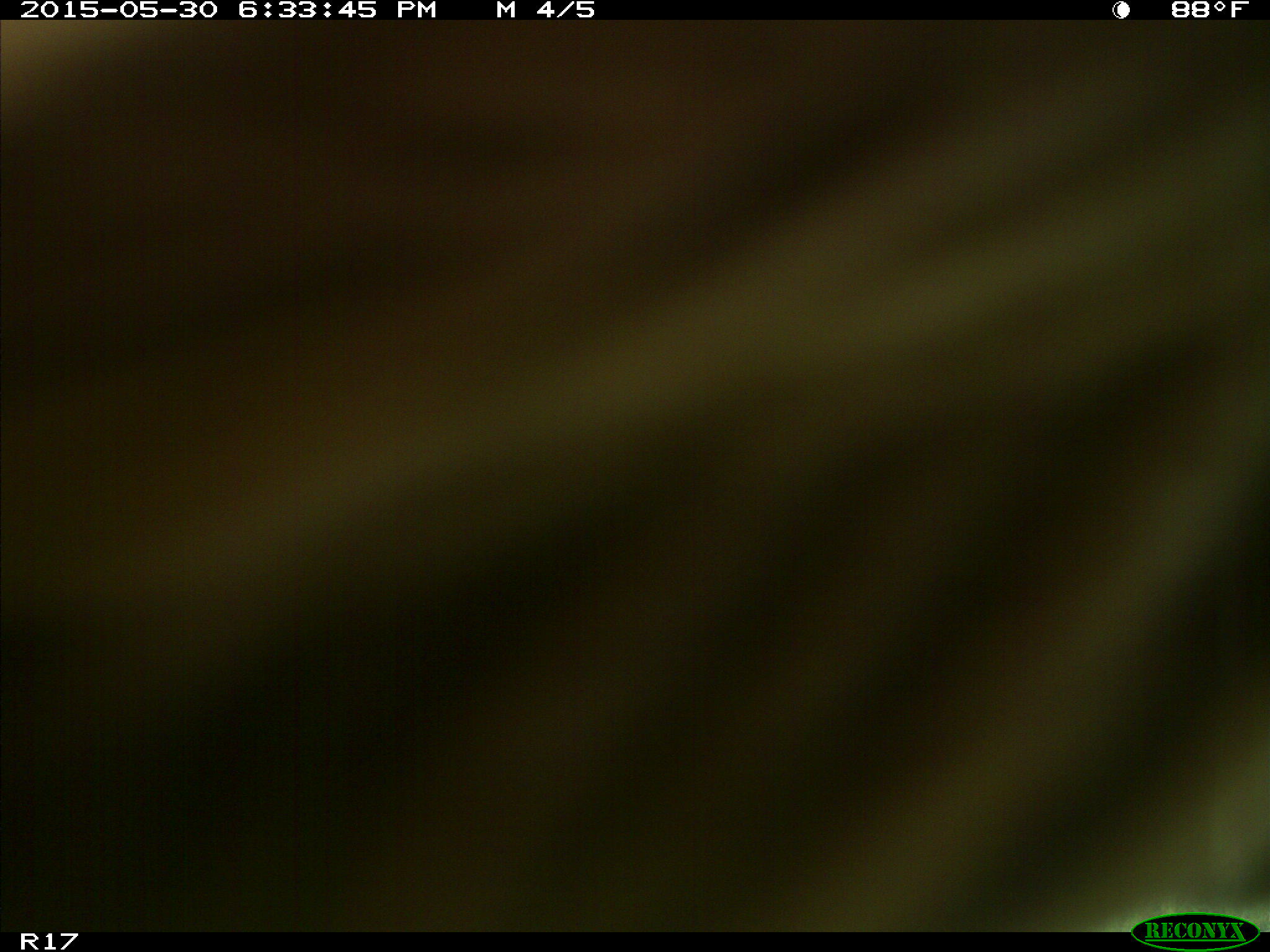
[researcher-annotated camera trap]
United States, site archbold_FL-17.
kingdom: Animalia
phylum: Chordata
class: Mammalia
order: Artiodactyla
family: Bovidae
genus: Bos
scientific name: Bos taurus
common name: domestic cow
Bos taurus (domestic cow).